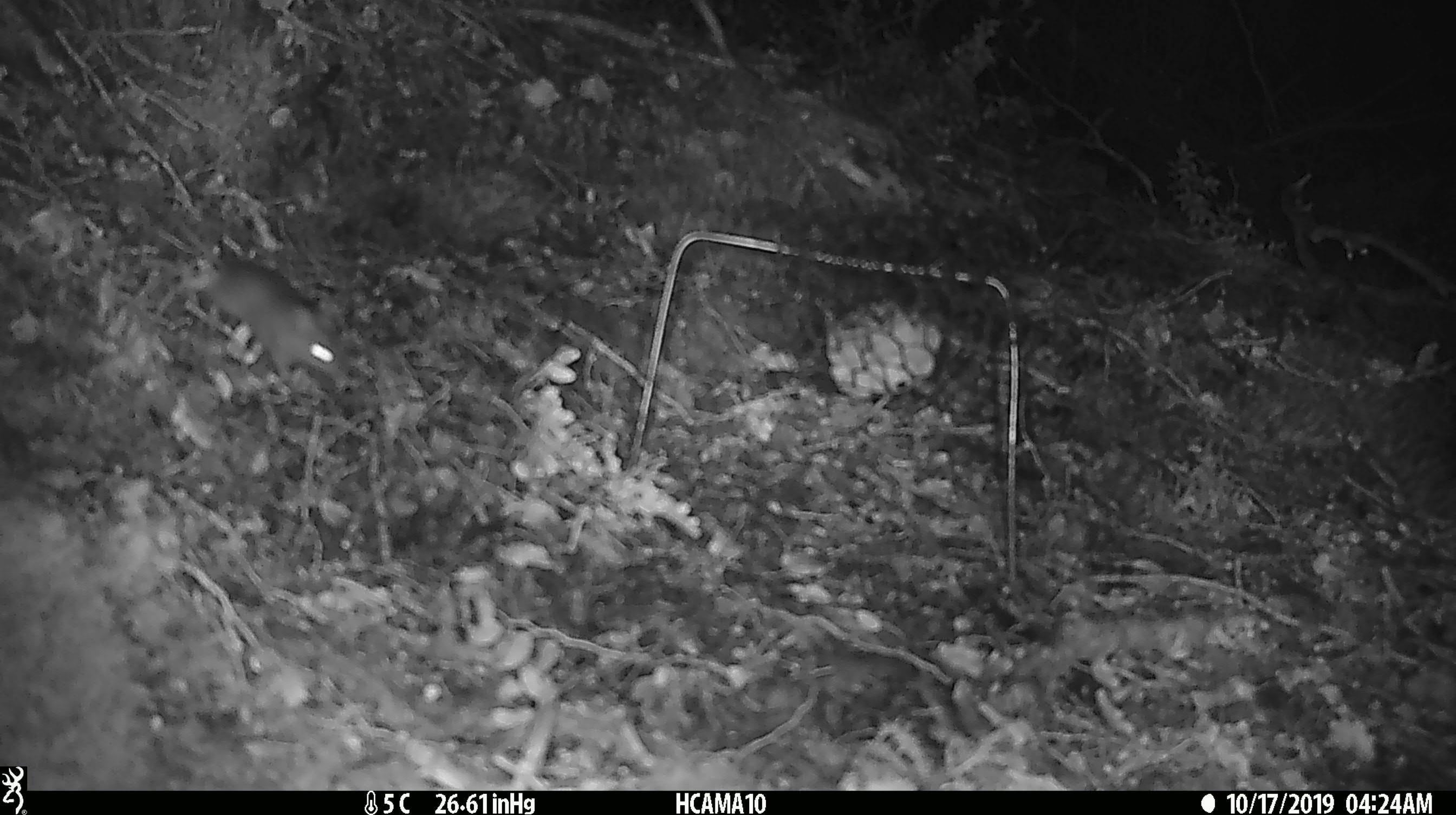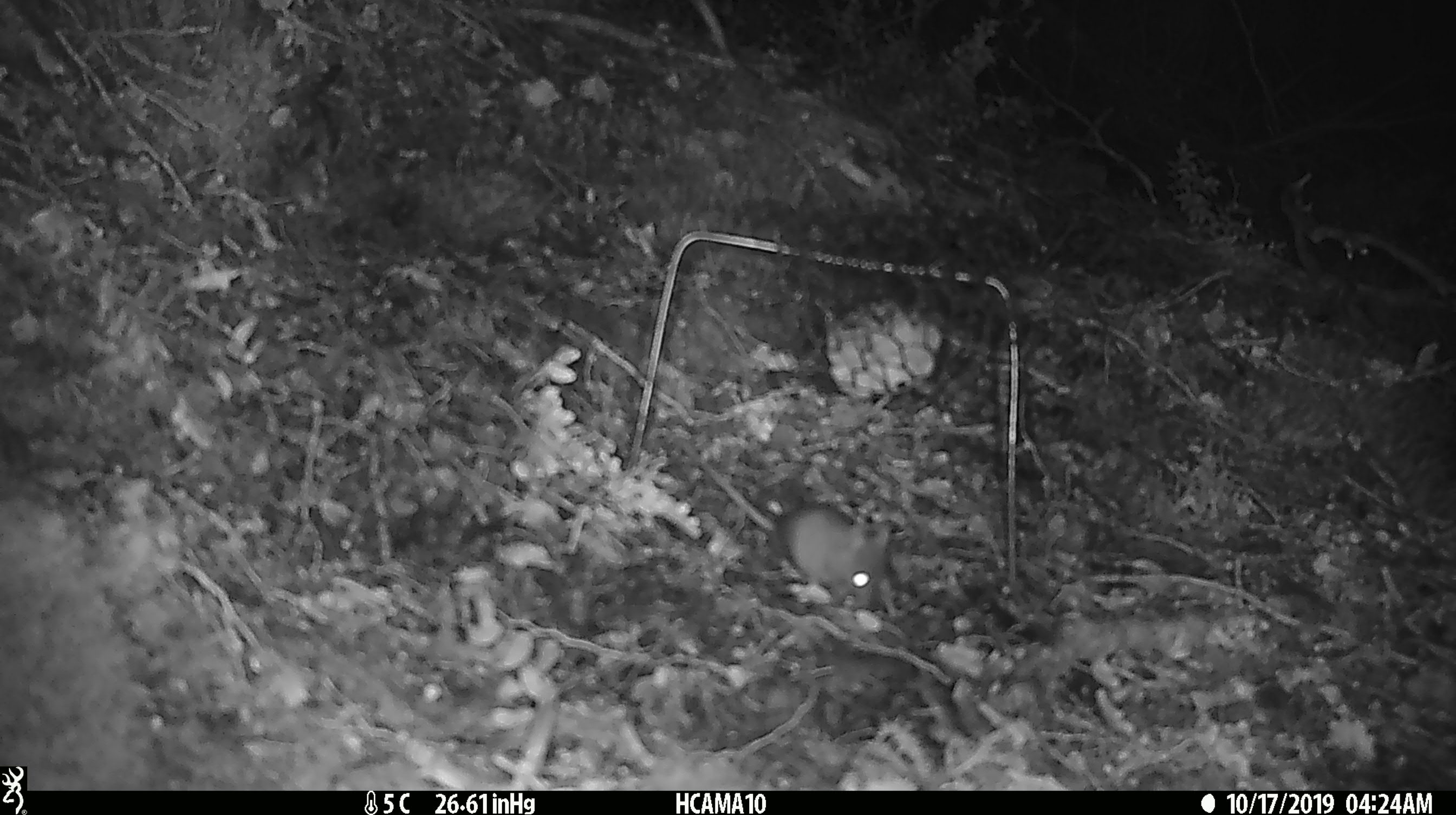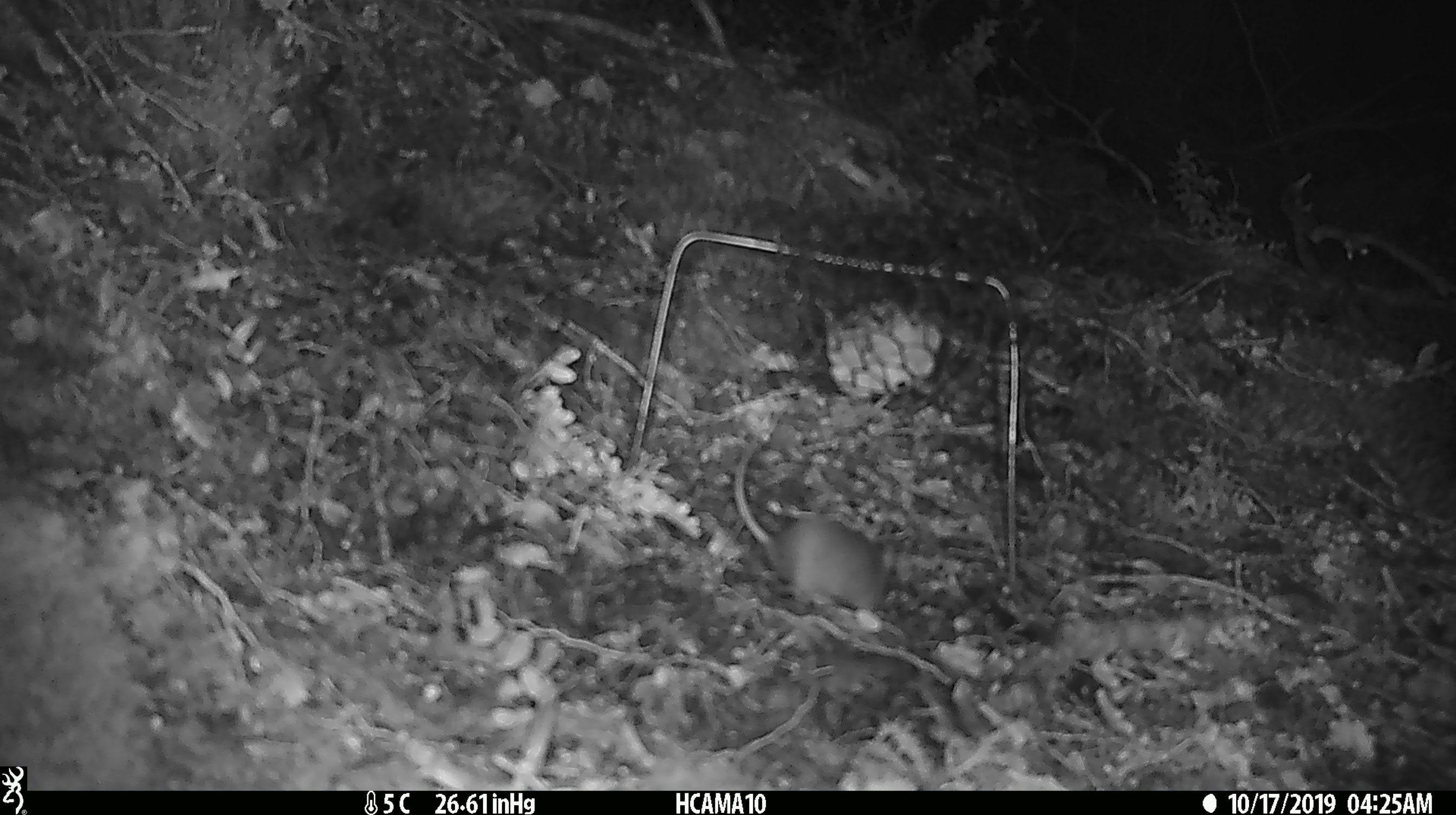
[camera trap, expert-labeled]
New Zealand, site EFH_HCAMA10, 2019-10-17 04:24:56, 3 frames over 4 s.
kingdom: Animalia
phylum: Chordata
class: Mammalia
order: Rodentia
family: Muridae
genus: Mus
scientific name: Mus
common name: mouse